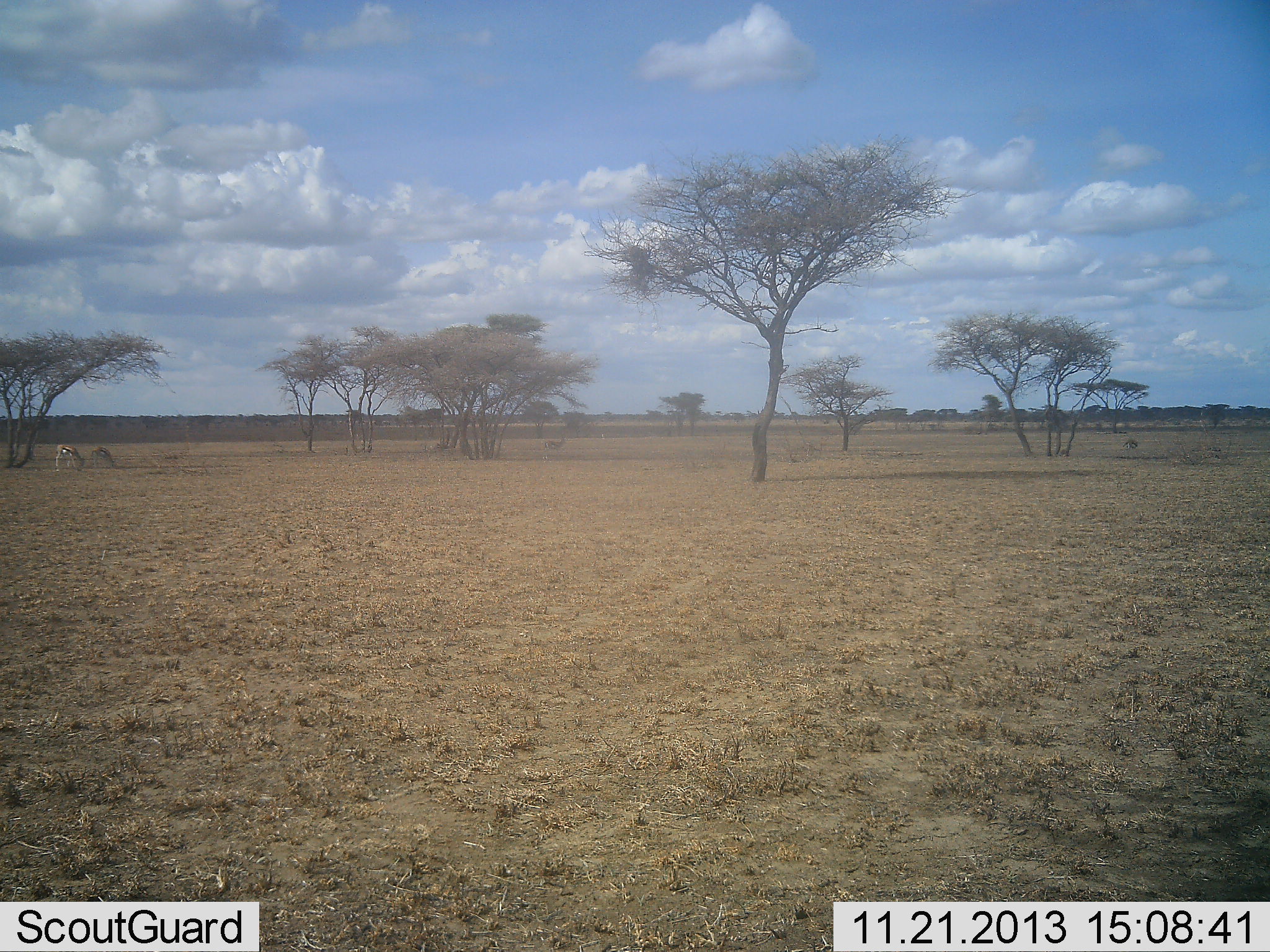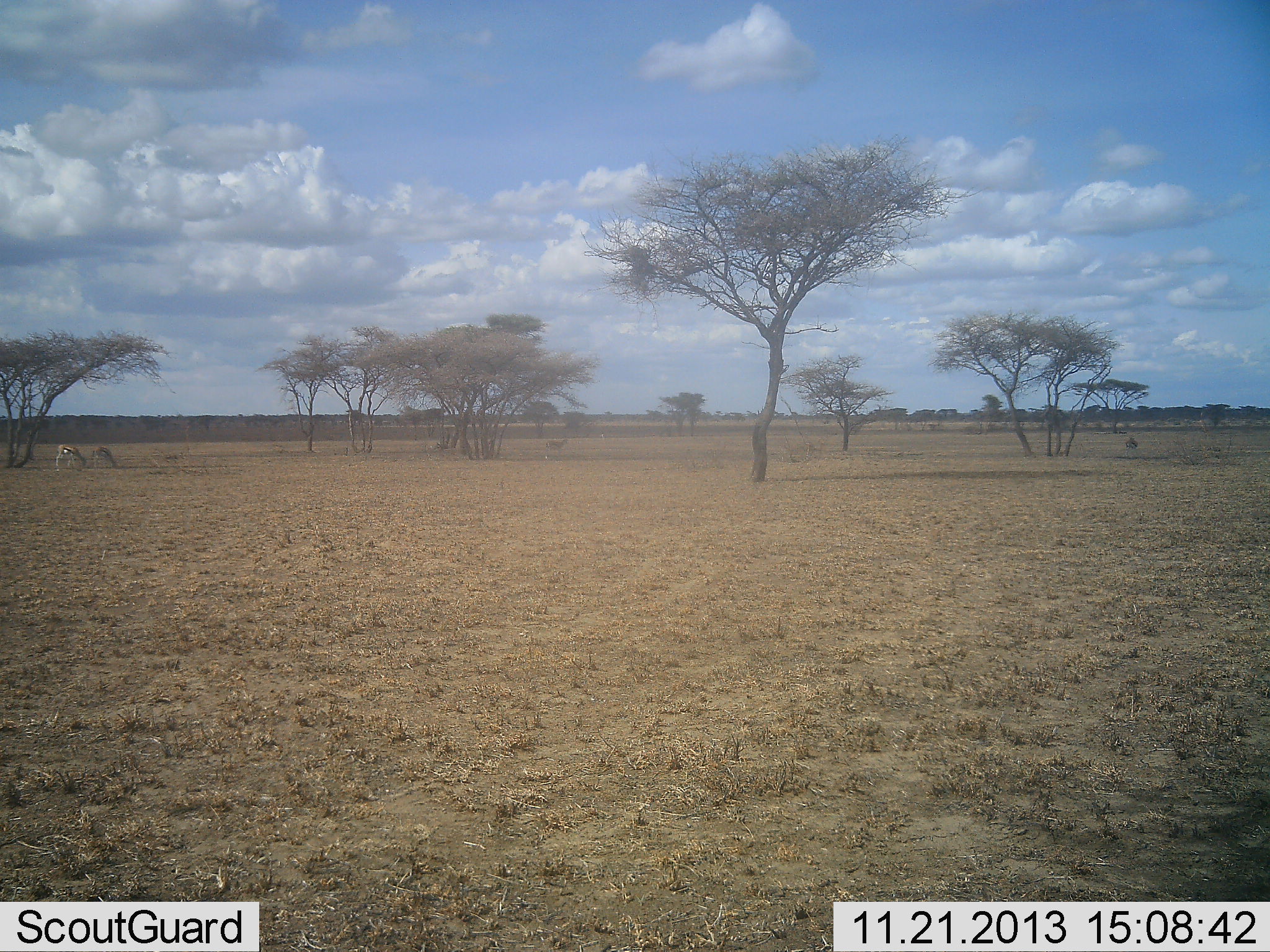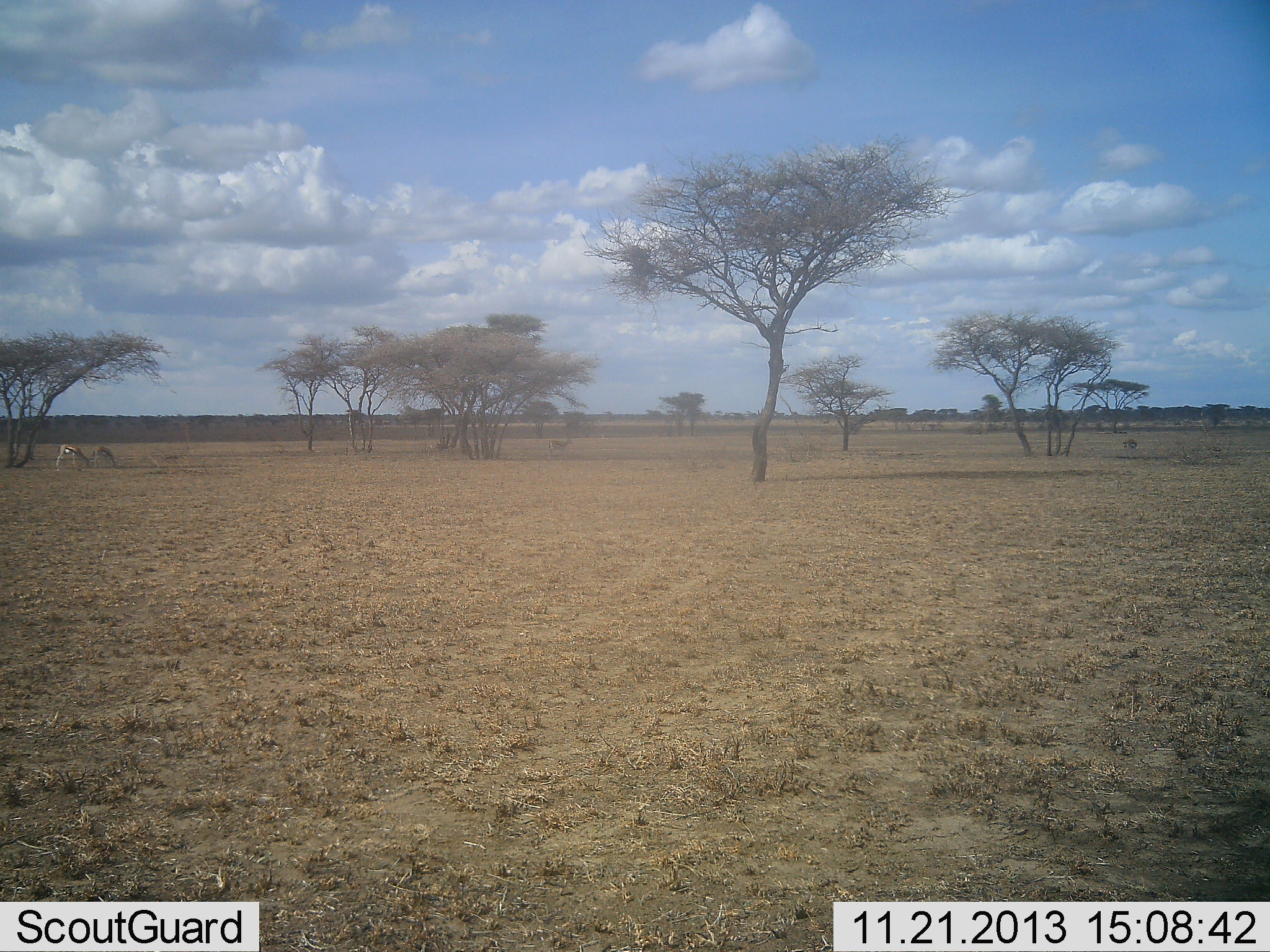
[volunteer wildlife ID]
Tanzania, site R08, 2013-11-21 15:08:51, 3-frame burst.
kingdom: Animalia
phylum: Chordata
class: Mammalia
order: Artiodactyla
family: Bovidae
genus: Eudorcas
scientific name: Eudorcas thomsonii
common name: thomson's gazelle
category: gazellethomsons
Gazellethomsons (thomson's gazelle) (Eudorcas thomsonii), count 2. Behavior (volunteer vote fractions): standing 36%, resting 0%, moving 18%, interacting 0%. Young present (vote fraction): 0%. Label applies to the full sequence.